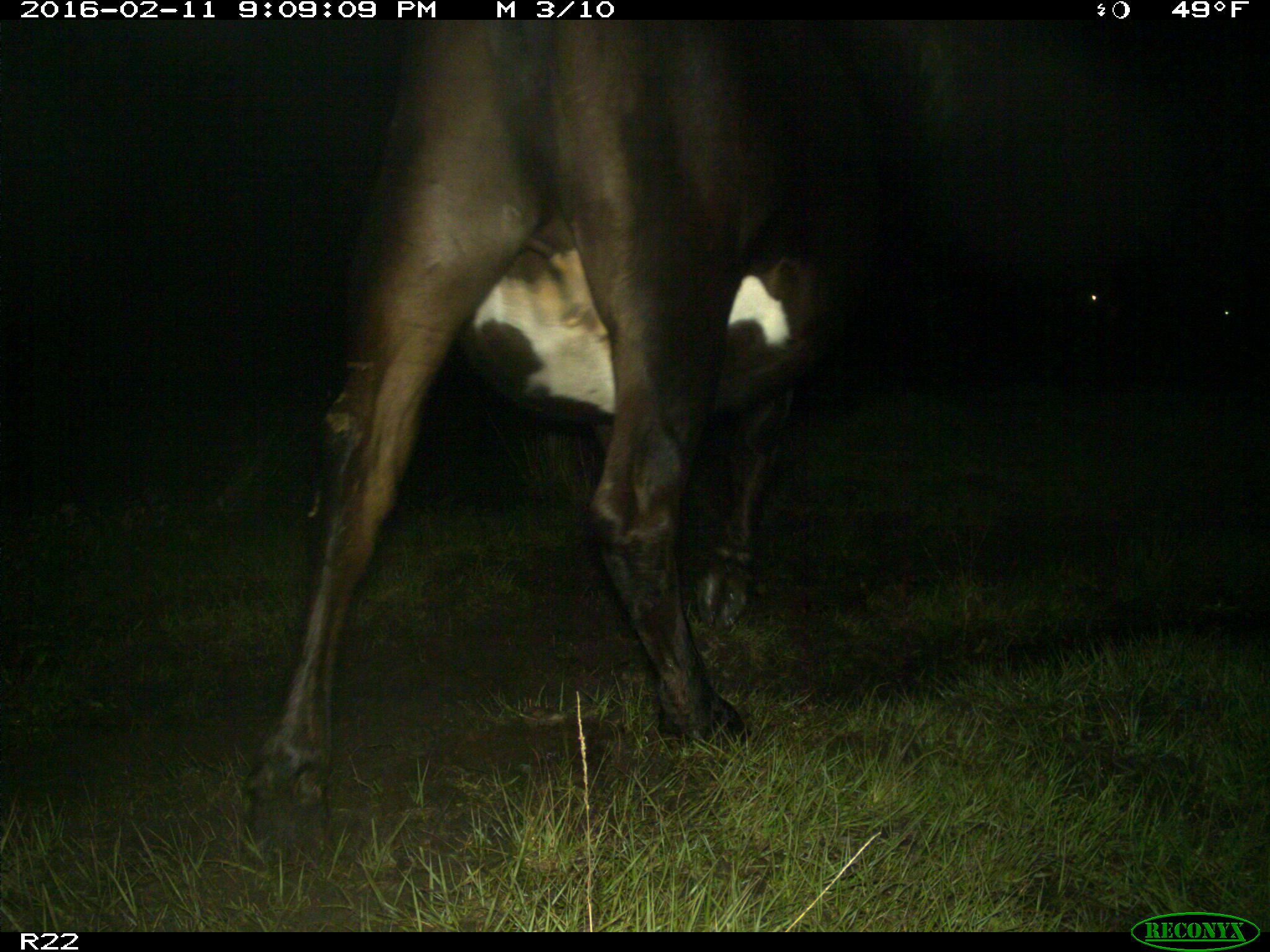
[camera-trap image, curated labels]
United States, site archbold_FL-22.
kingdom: Animalia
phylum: Chordata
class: Mammalia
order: Artiodactyla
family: Bovidae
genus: Bos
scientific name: Bos taurus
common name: domestic cow